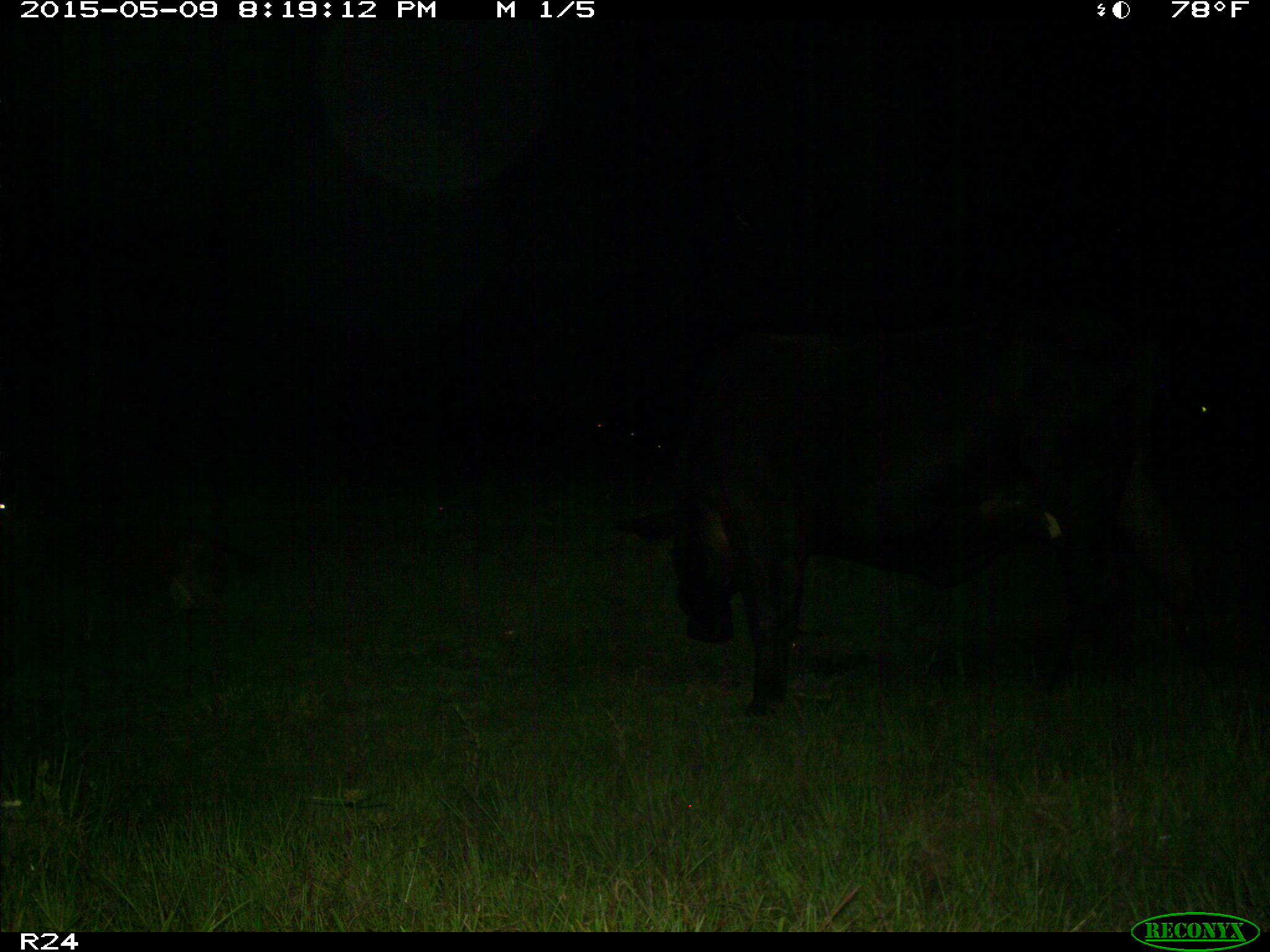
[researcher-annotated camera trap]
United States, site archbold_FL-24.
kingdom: Animalia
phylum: Chordata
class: Mammalia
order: Artiodactyla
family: Bovidae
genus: Bos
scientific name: Bos taurus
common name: domestic cow